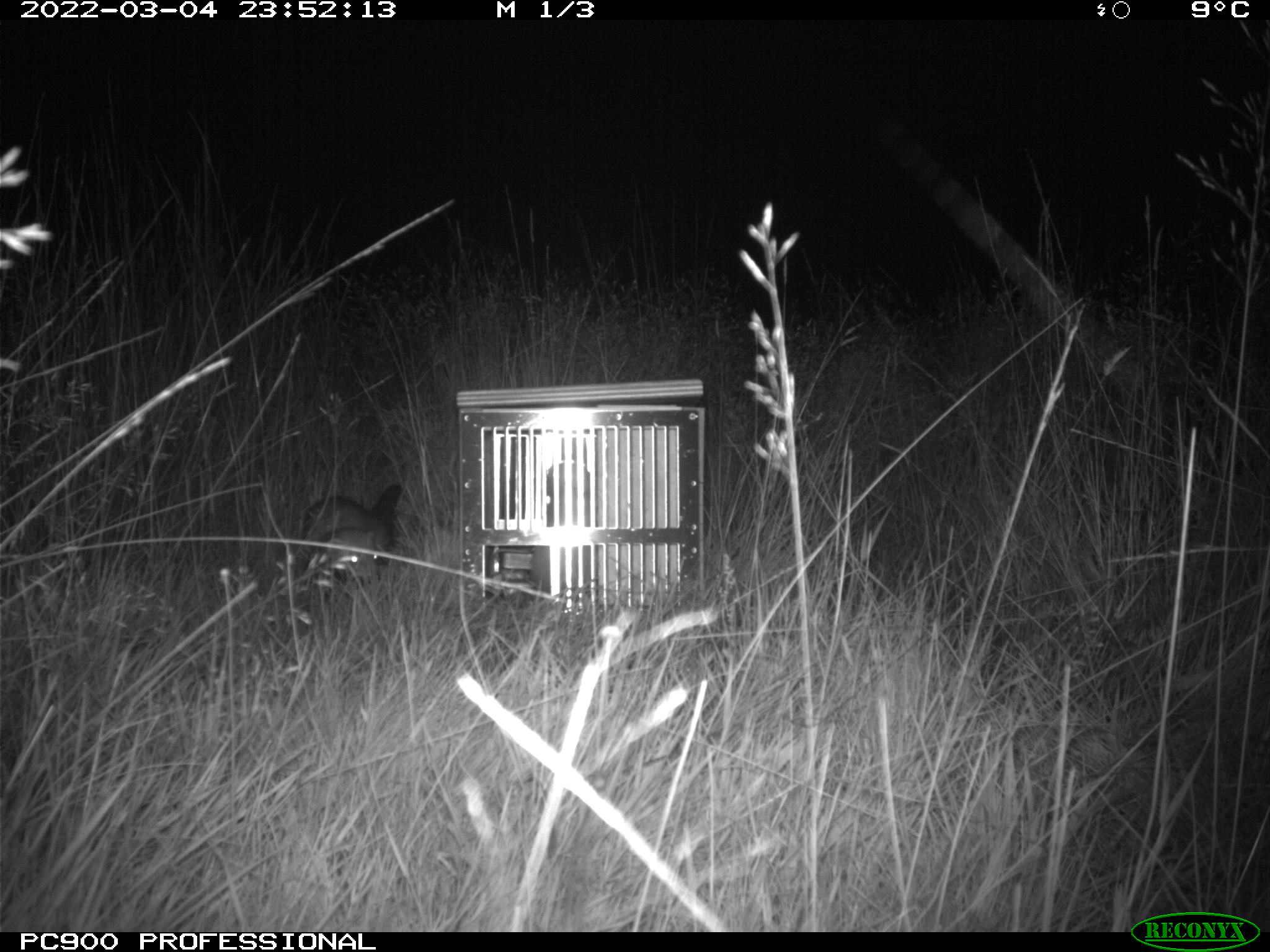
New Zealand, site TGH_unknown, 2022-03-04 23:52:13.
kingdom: Animalia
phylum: Chordata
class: Mammalia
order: Carnivora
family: Mustelidae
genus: Mustela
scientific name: Mustela furo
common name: ferret